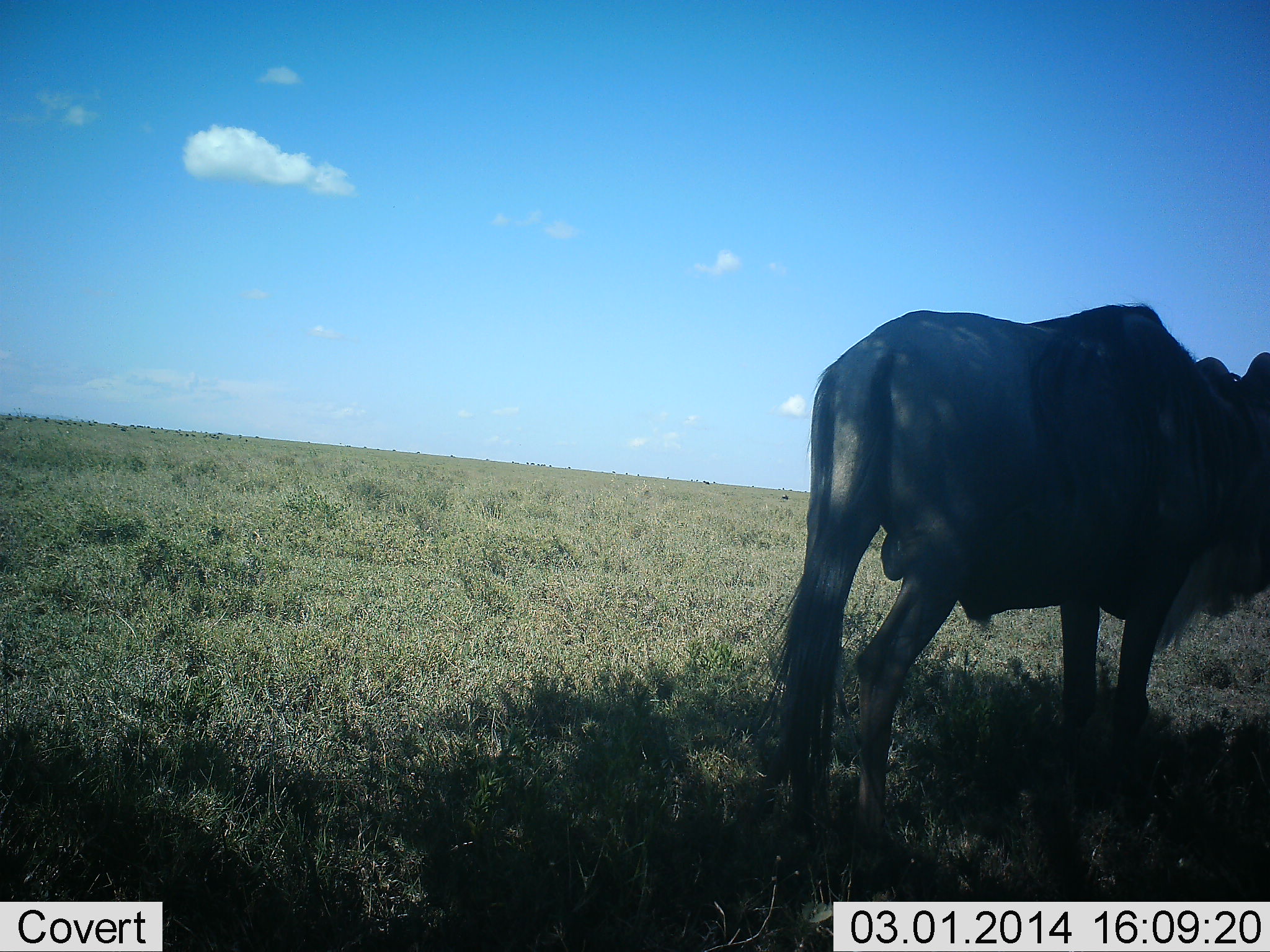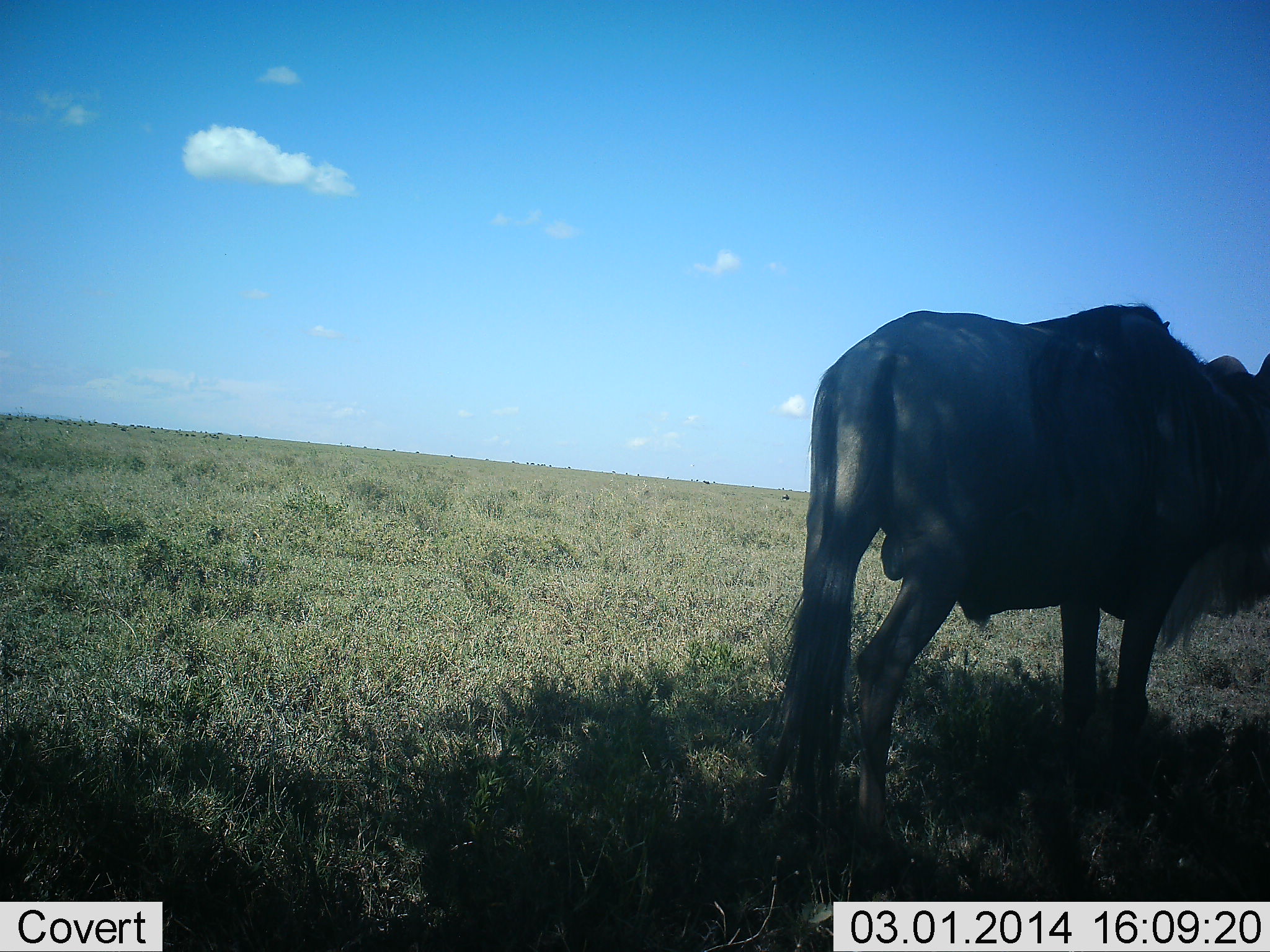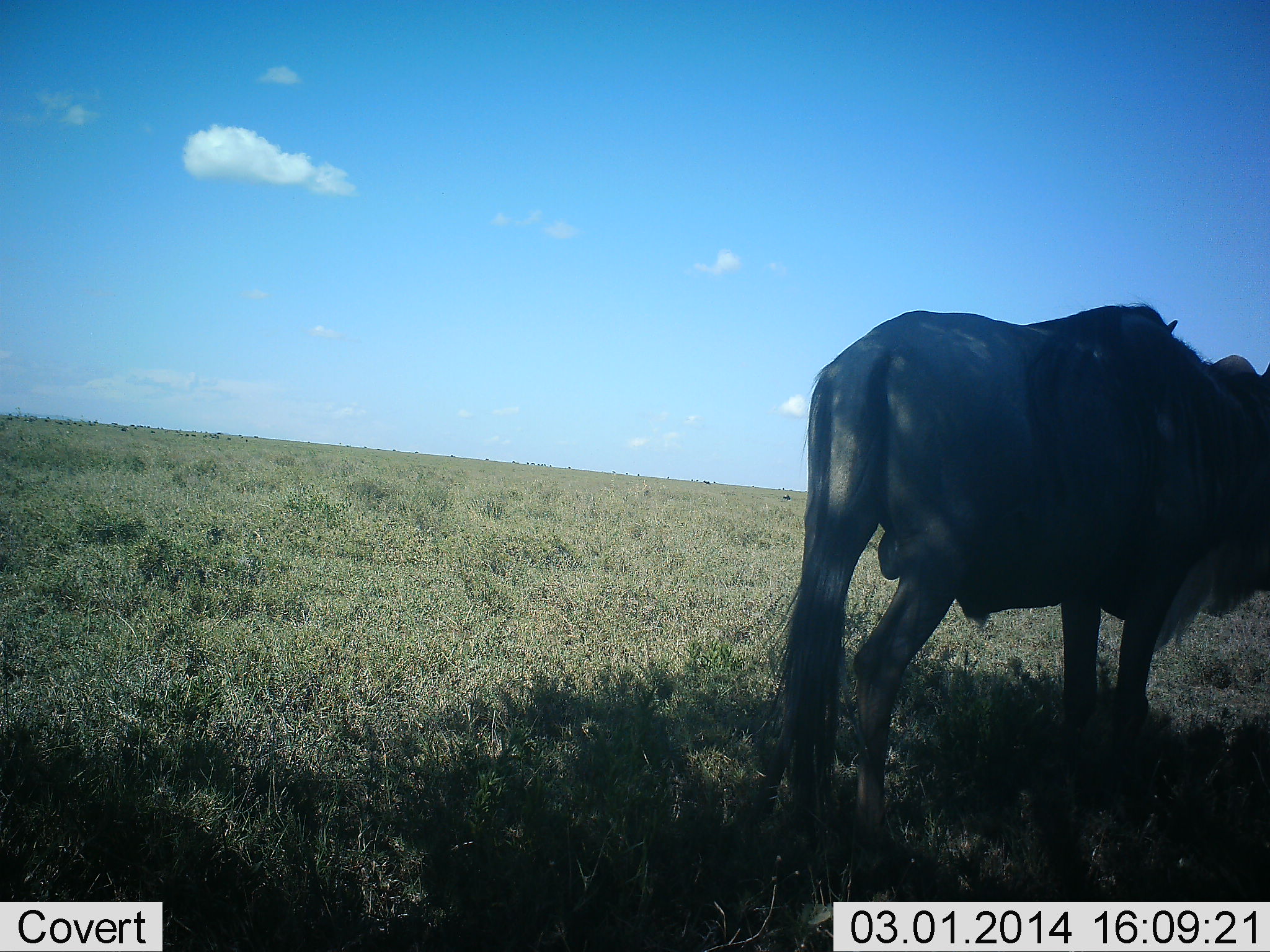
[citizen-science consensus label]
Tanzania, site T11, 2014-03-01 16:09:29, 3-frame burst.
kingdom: Animalia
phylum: Chordata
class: Mammalia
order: Artiodactyla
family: Bovidae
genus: Connochaetes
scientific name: Connochaetes taurinus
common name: blue wildebeest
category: wildebeest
Wildebeest (blue wildebeest) (Connochaetes taurinus), count 1. Behavior (volunteer vote fractions): standing 100%, resting 10%, moving 0%, interacting 0%. Young present (vote fraction): 0%. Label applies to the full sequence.